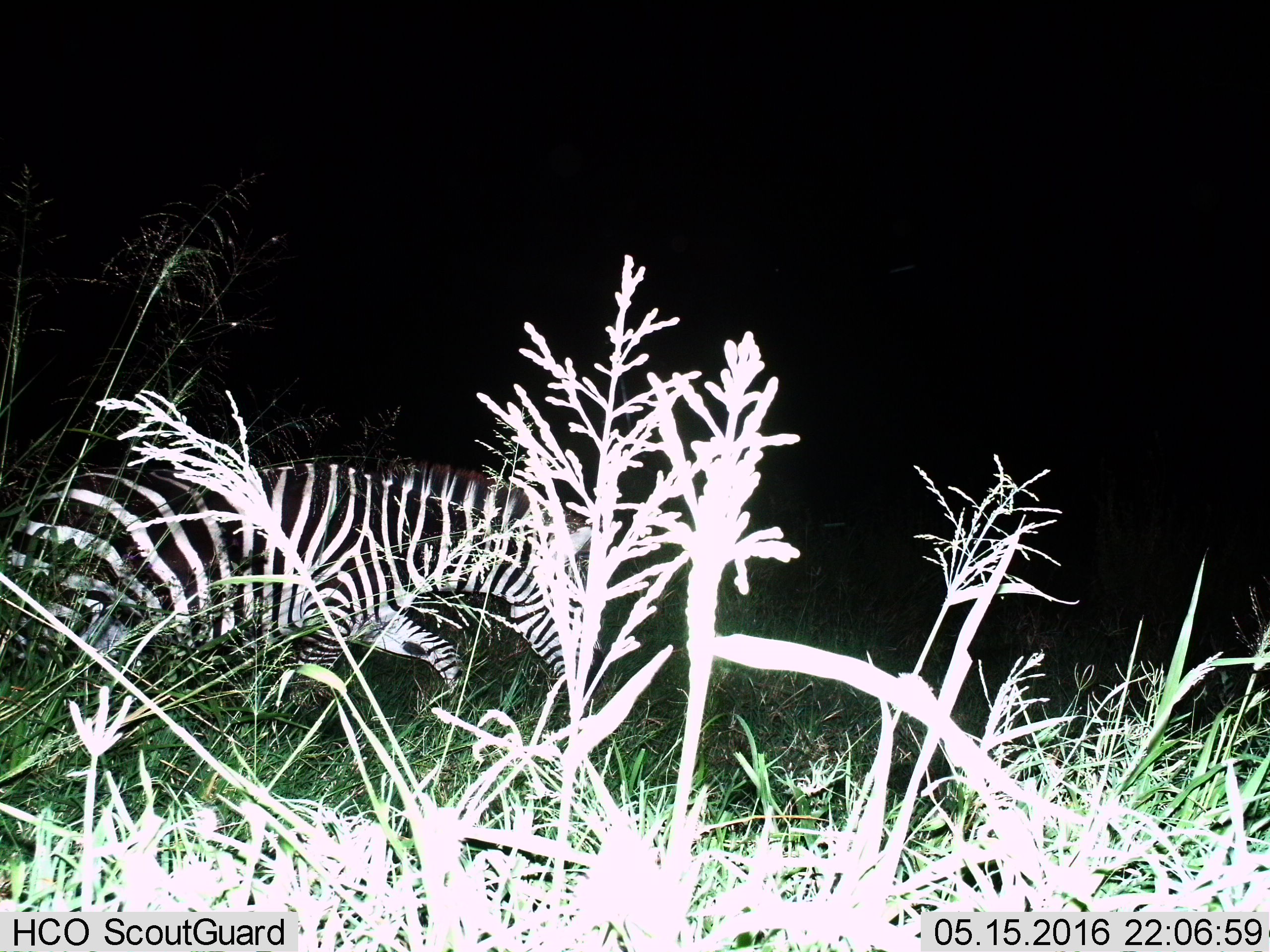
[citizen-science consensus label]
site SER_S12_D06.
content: unidentified animal